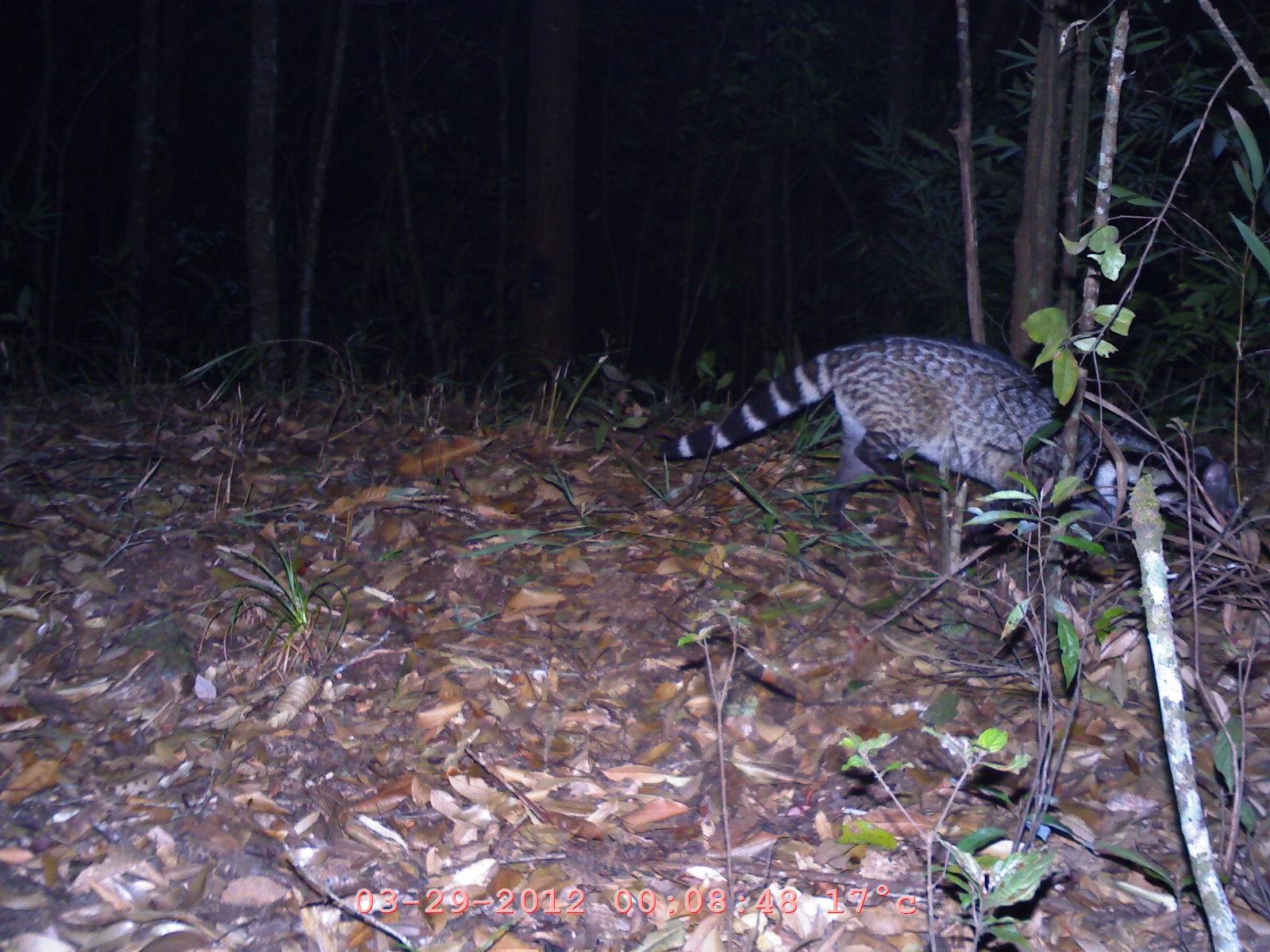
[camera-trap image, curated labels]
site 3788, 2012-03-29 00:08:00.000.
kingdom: Animalia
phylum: Chordata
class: Mammalia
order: Carnivora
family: Viverridae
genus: Viverra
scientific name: Viverra zibetha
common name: large indian civet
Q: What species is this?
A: Viverra zibetha (large indian civet).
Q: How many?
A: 1.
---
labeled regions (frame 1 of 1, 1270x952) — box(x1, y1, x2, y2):
viverra zibetha: box(648, 329, 1240, 577)